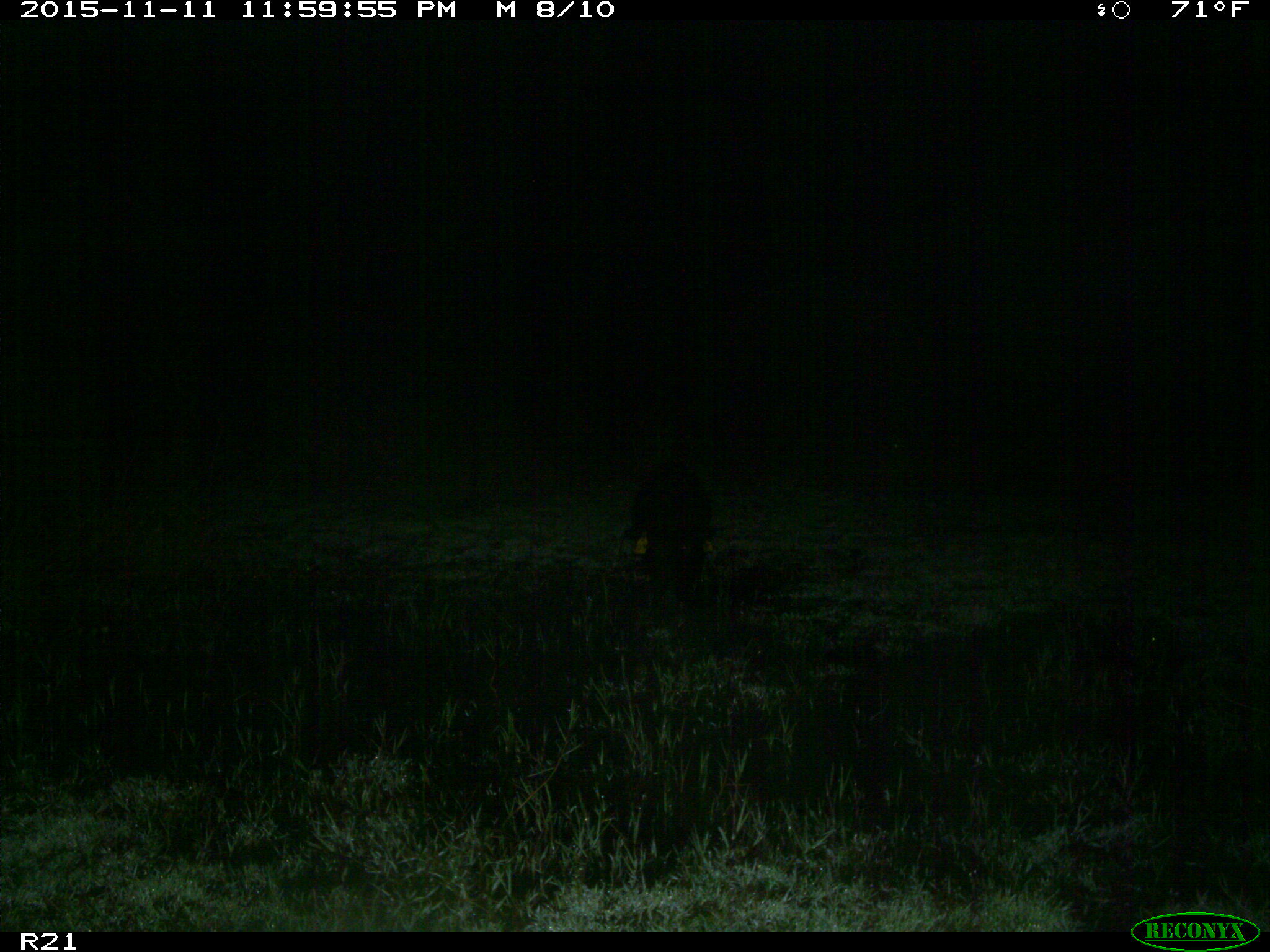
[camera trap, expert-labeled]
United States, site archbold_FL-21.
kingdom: Animalia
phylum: Chordata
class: Mammalia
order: Artiodactyla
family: Suidae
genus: Sus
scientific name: Sus scrofa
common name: wild boar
Sus scrofa (wild boar).